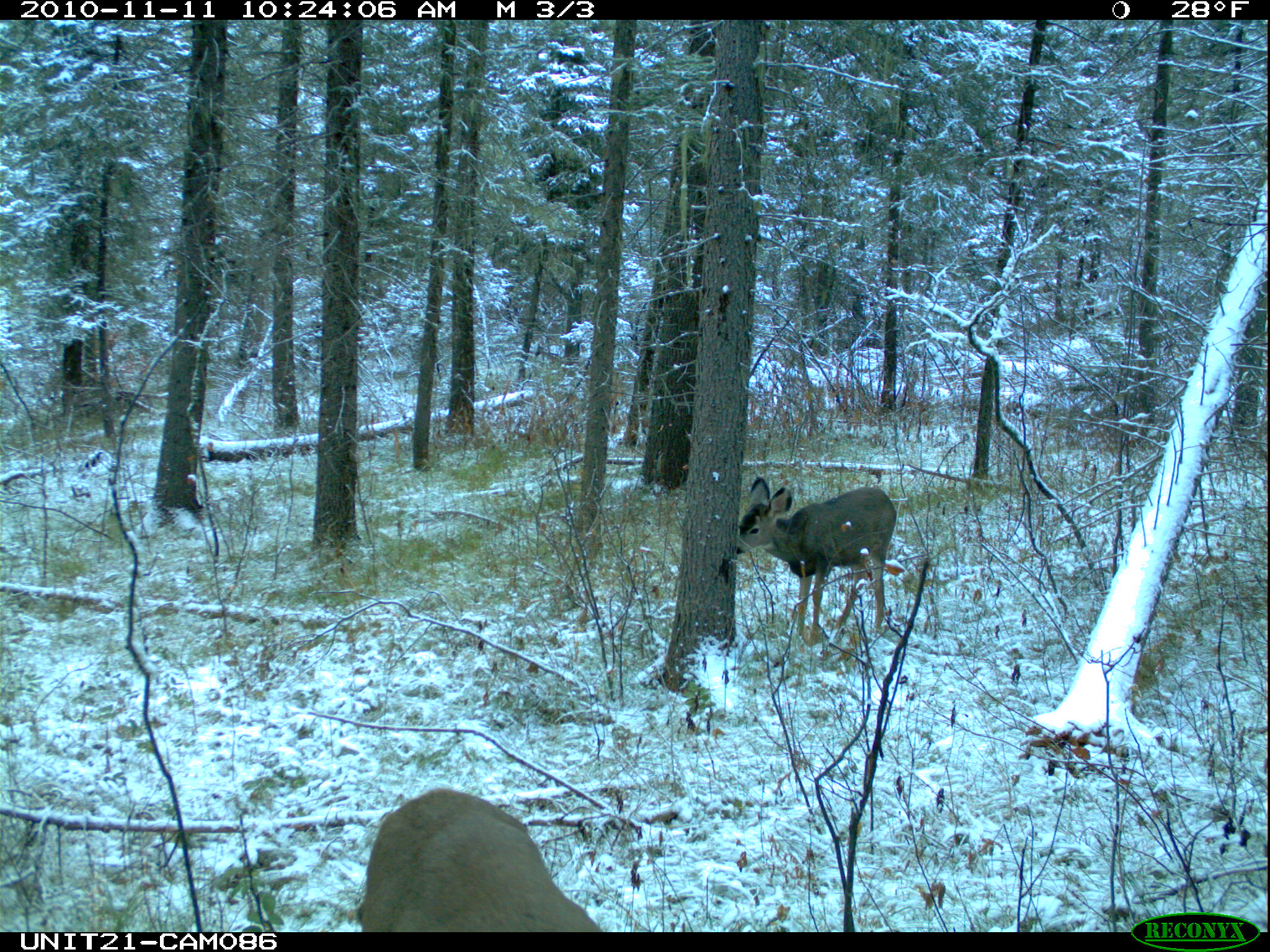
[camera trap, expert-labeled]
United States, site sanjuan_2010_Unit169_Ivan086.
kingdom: Animalia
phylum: Chordata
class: Mammalia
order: Artiodactyla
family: Cervidae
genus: Odocoileus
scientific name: Odocoileus hemionus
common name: mule deer